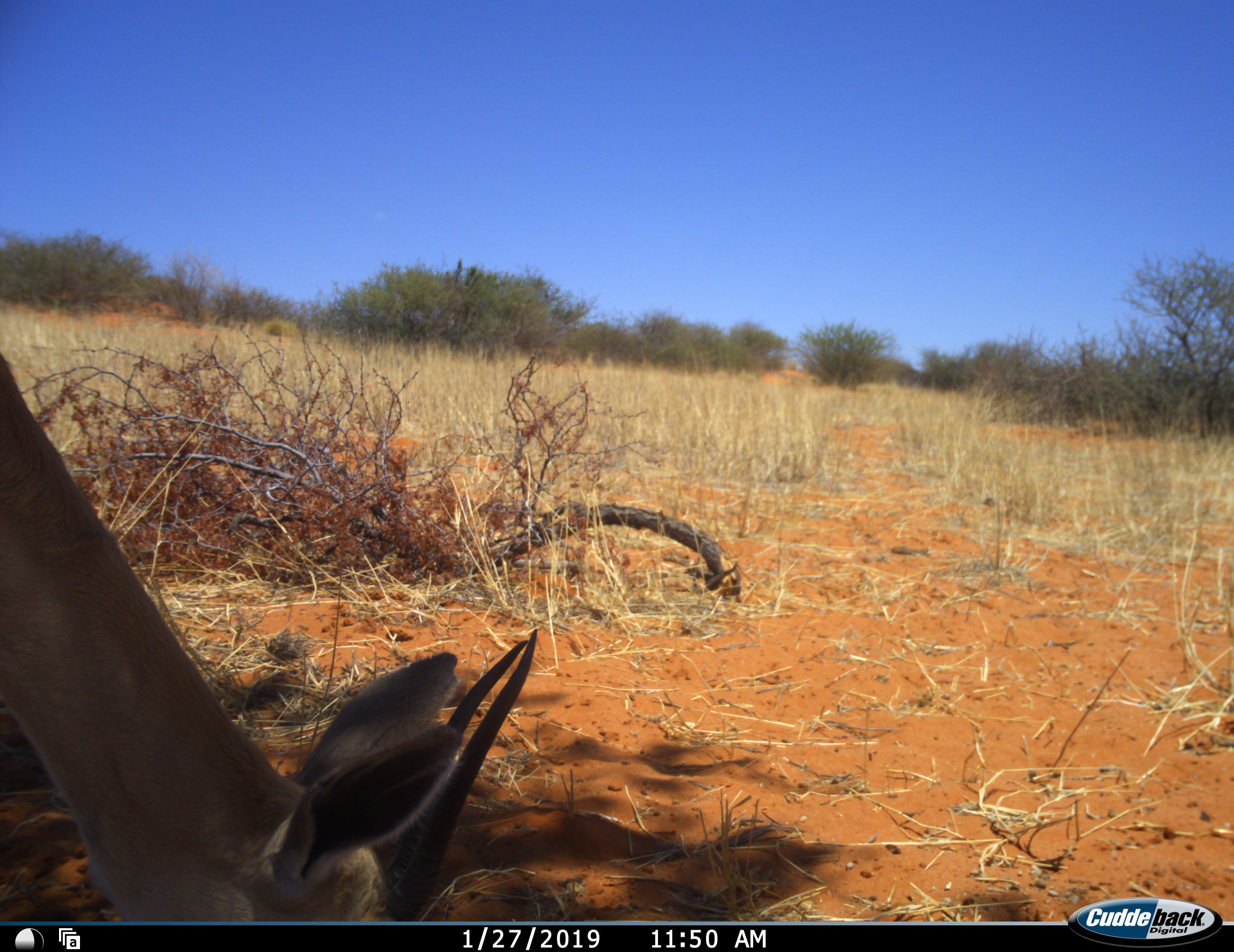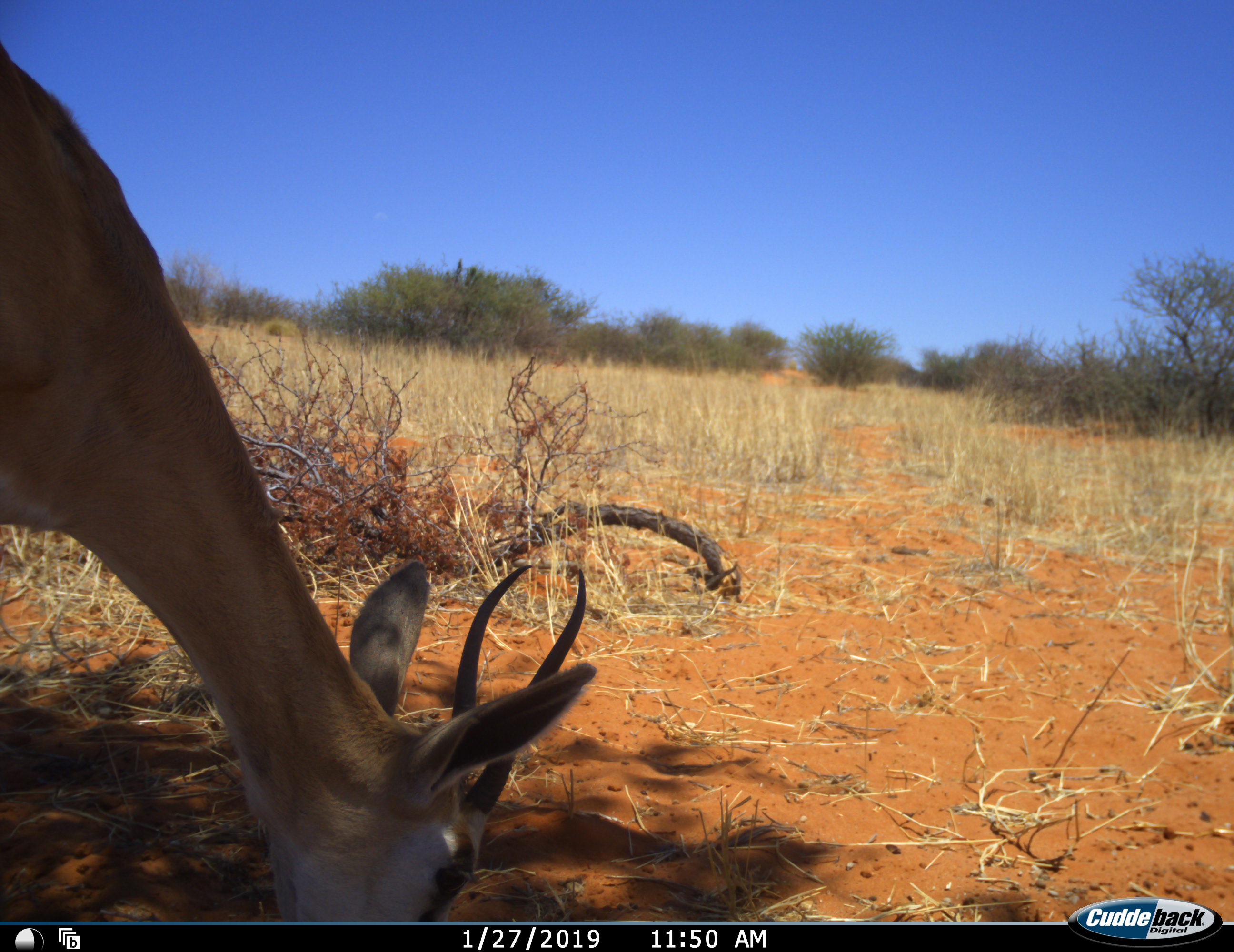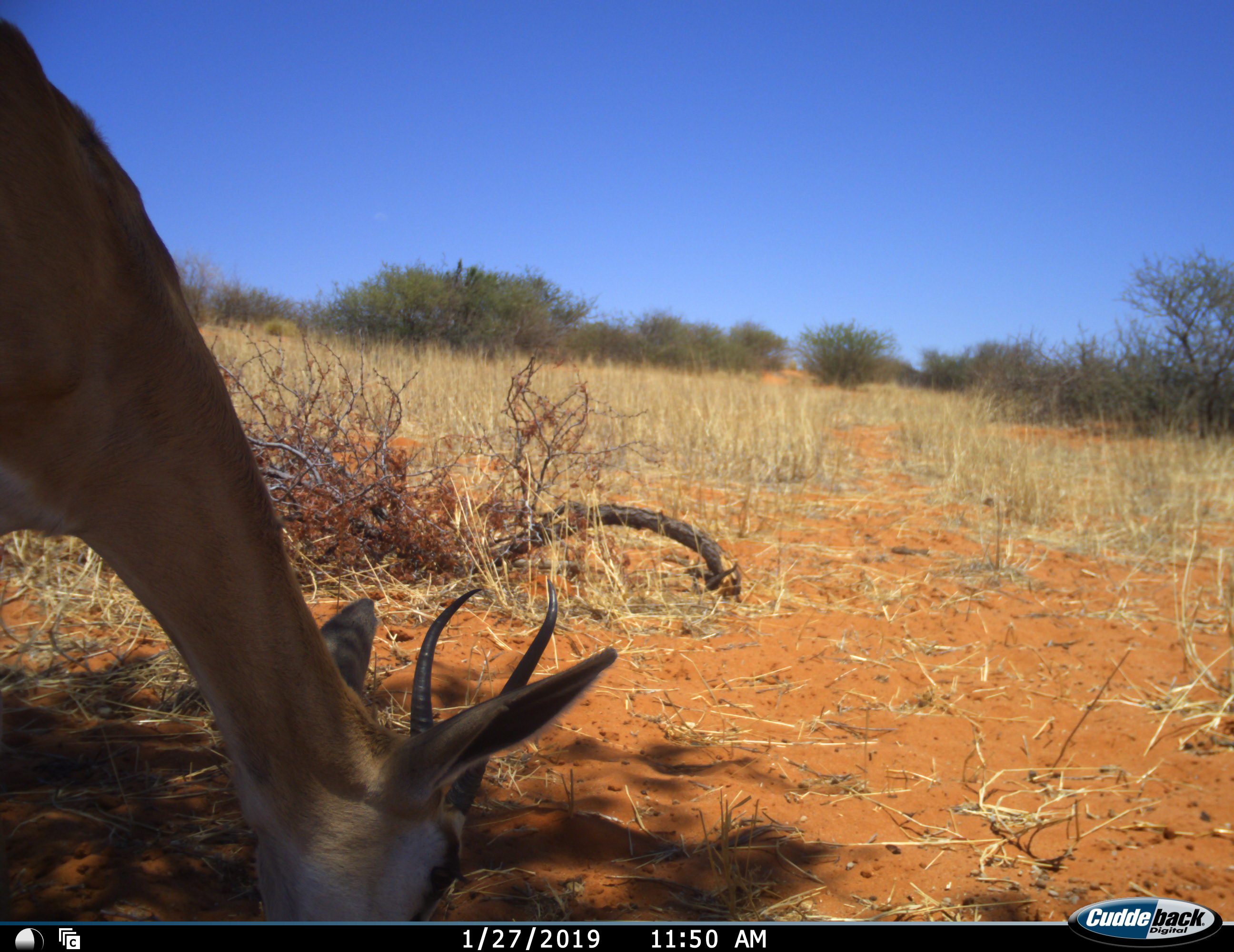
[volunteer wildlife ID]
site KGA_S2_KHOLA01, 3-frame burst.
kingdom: Animalia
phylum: Chordata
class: Mammalia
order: Artiodactyla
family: Bovidae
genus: Antidorcas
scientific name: Antidorcas marsupialis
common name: springbok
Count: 1.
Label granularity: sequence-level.